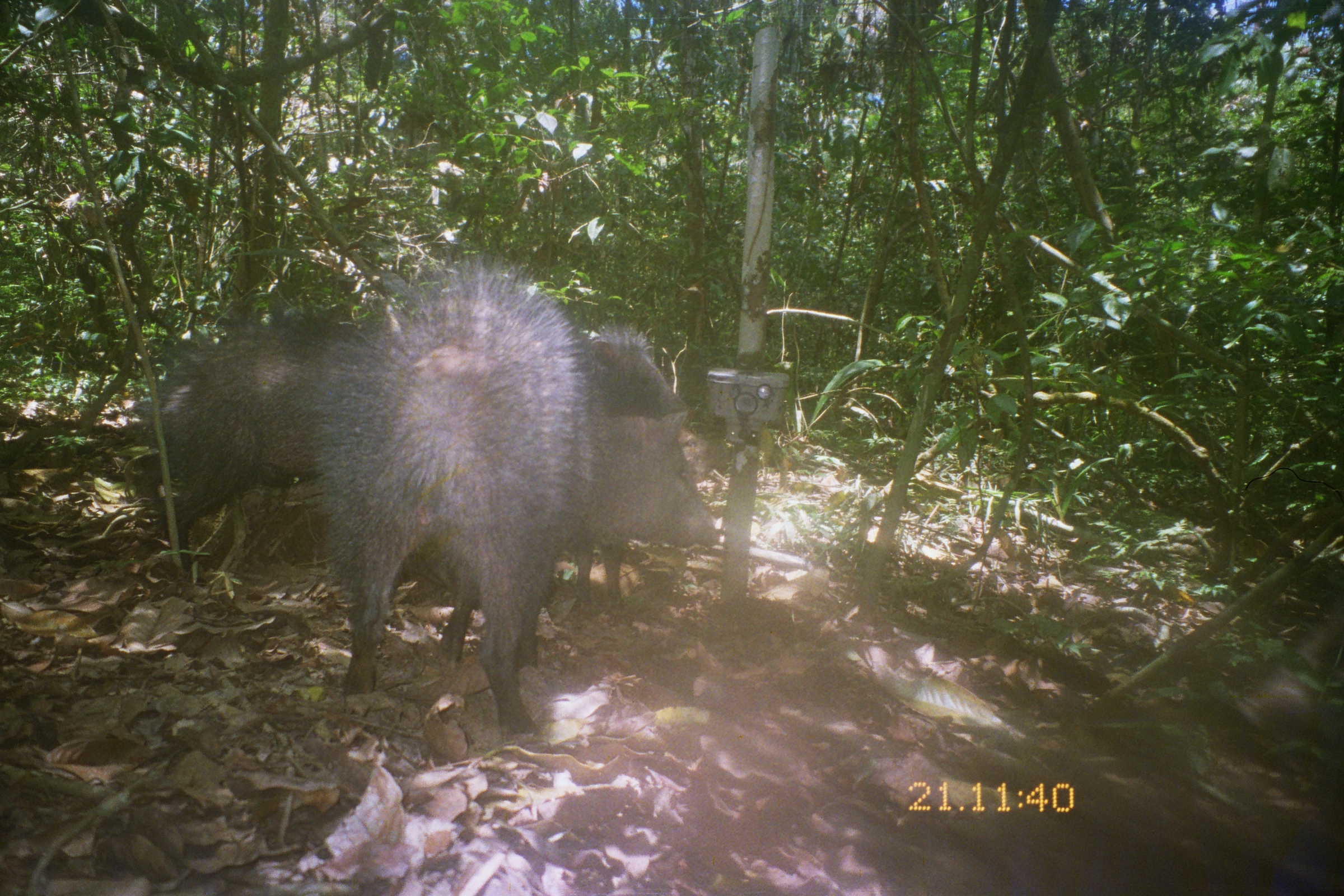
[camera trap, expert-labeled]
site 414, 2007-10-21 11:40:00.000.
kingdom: Animalia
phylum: Chordata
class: Mammalia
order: Artiodactyla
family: Tayassuidae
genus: Tayassu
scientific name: Tayassu pecari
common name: white-lipped peccary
Tayassu pecari (white-lipped peccary).